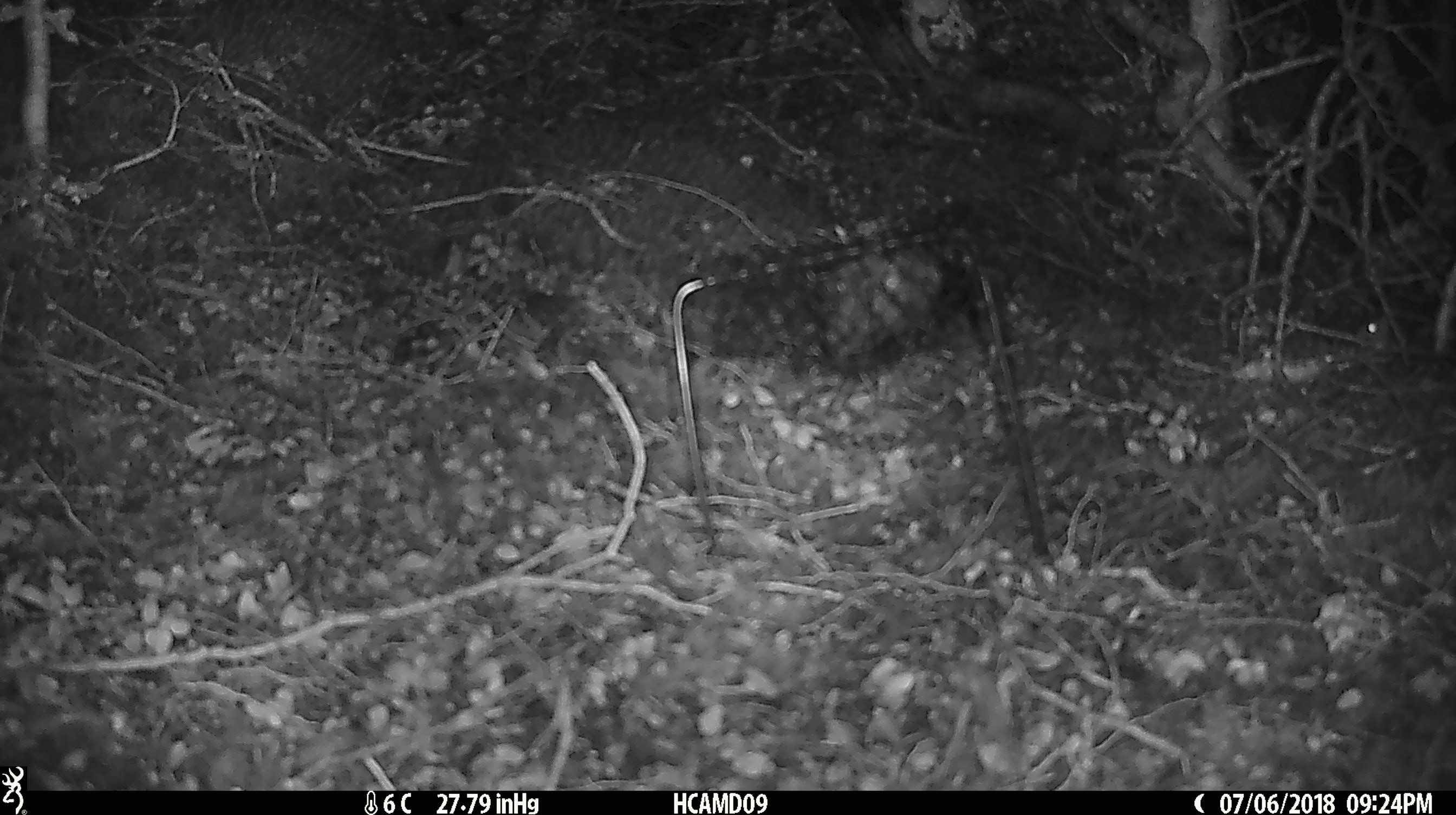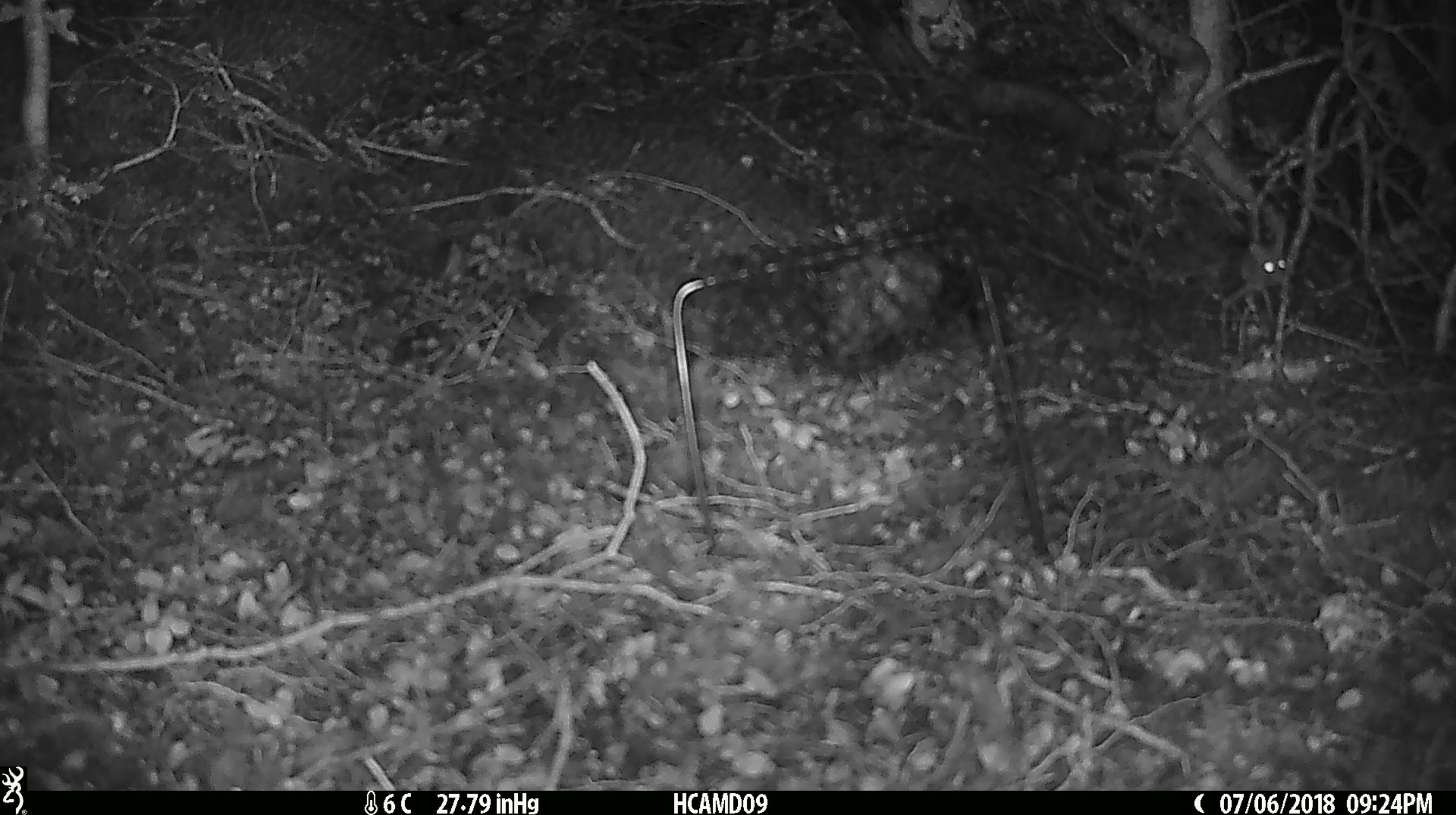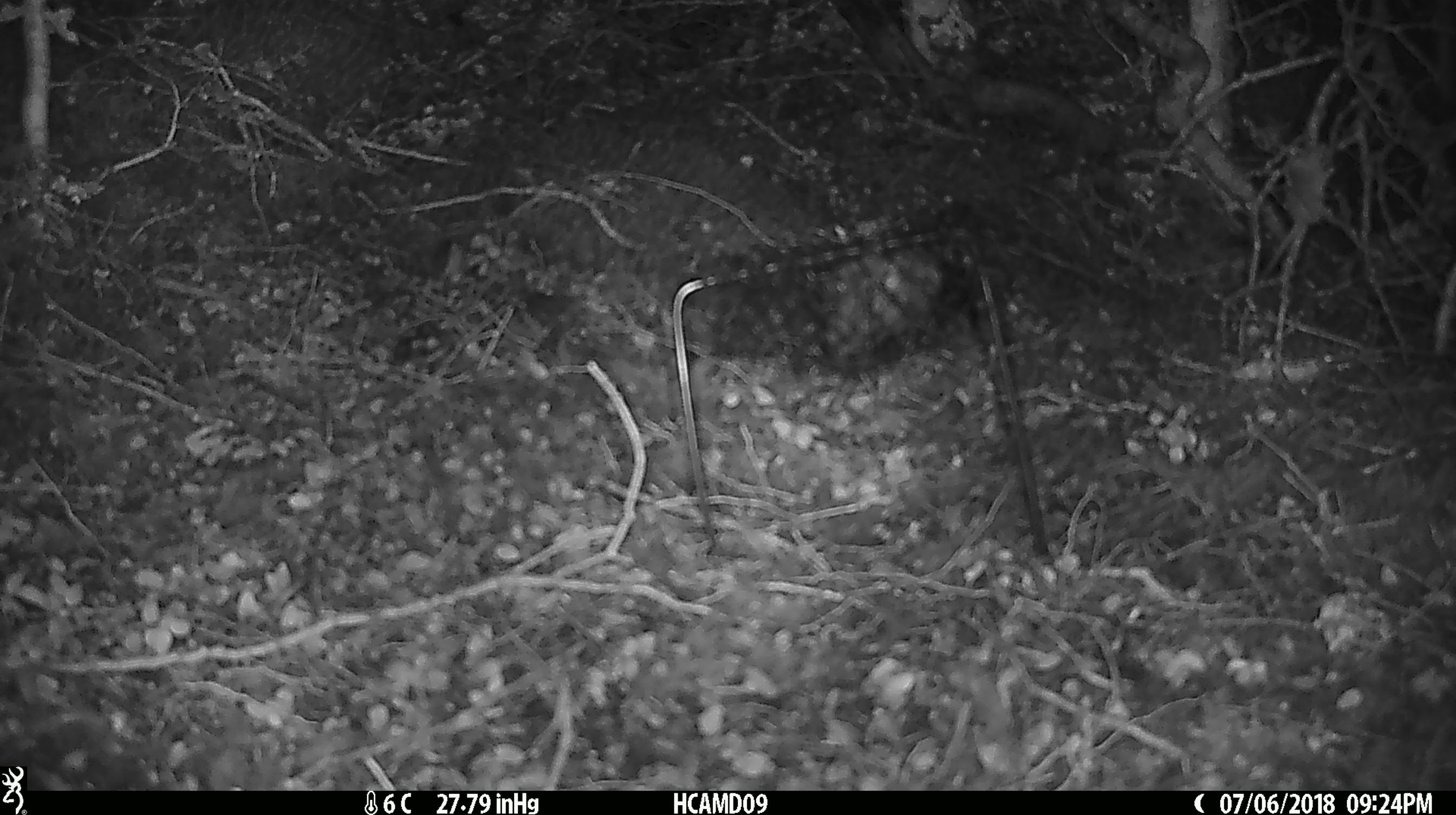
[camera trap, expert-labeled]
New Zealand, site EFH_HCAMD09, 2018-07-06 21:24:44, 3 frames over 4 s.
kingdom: Animalia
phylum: Chordata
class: Mammalia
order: Rodentia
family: Muridae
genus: Mus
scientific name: Mus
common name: mouse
Mouse (Mus).